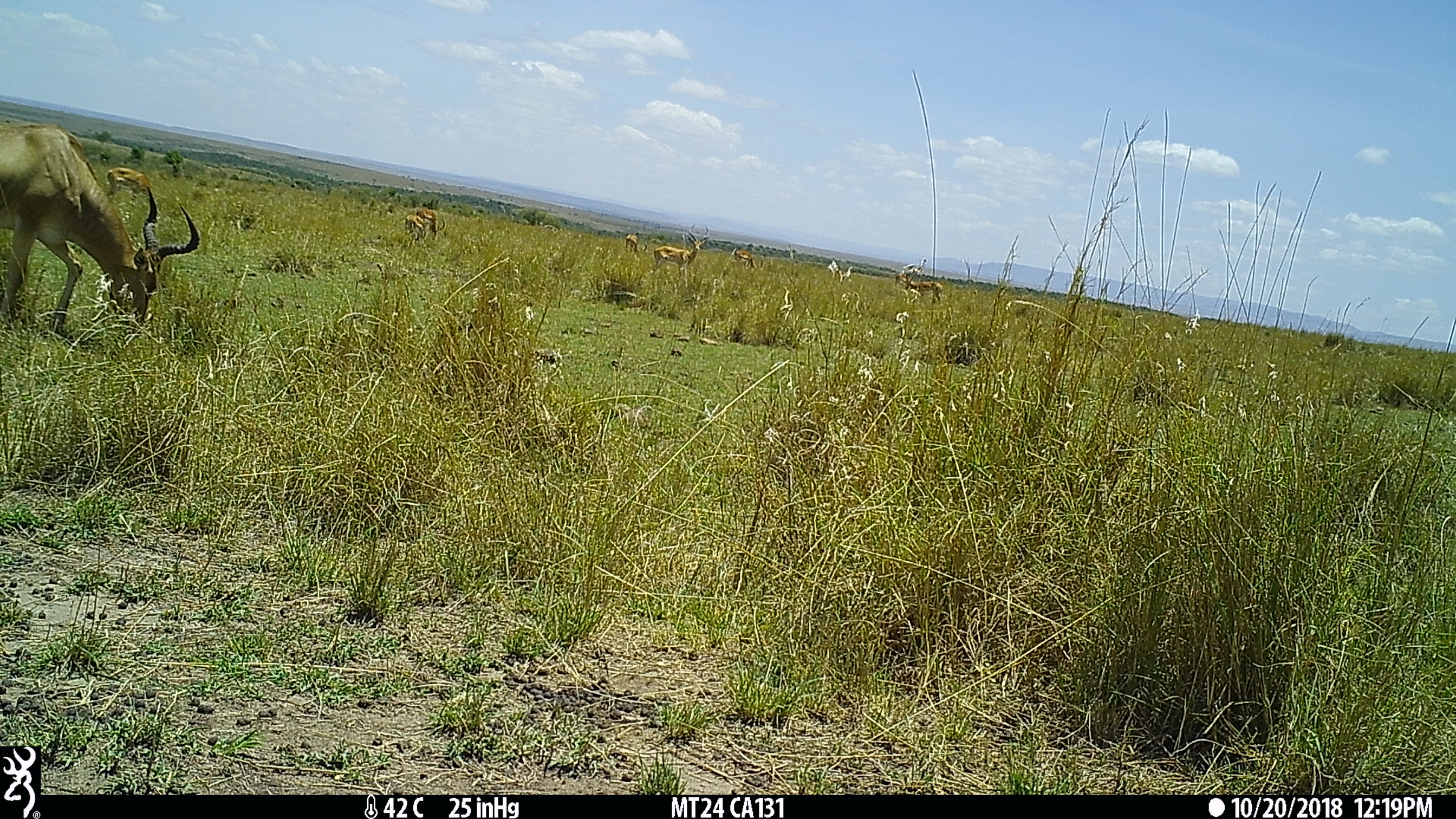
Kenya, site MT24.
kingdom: Animalia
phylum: Chordata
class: Mammalia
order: Artiodactyla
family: Bovidae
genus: Aepyceros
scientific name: Aepyceros melampus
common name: impala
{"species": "impala (Aepyceros melampus)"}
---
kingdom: Animalia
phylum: Chordata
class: Mammalia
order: Artiodactyla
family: Bovidae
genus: Alcelaphus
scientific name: Alcelaphus buselaphus cokii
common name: coke's hartebeest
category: hartebeest cokes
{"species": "hartebeest cokes (coke's hartebeest) (Alcelaphus buselaphus cokii)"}